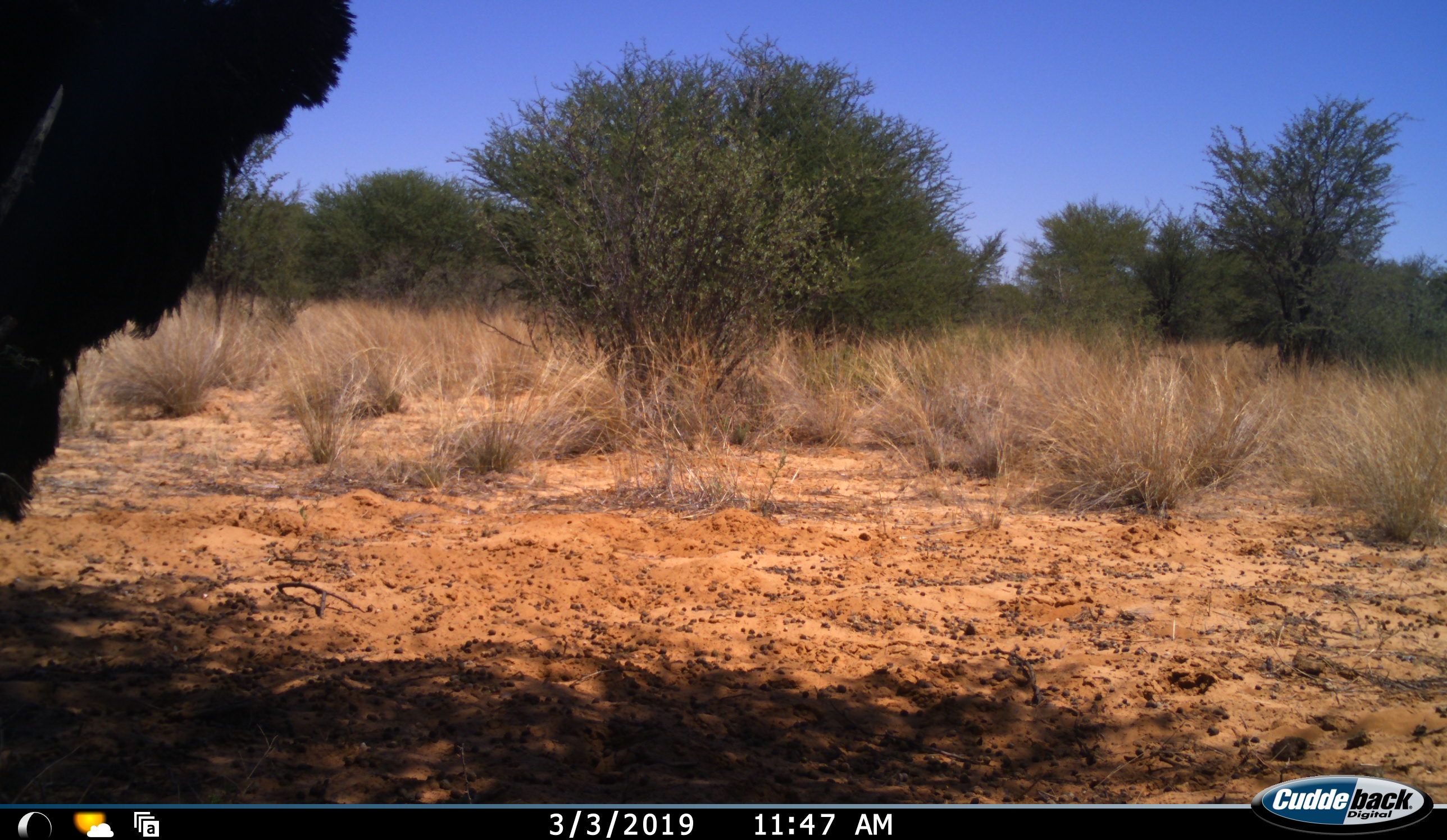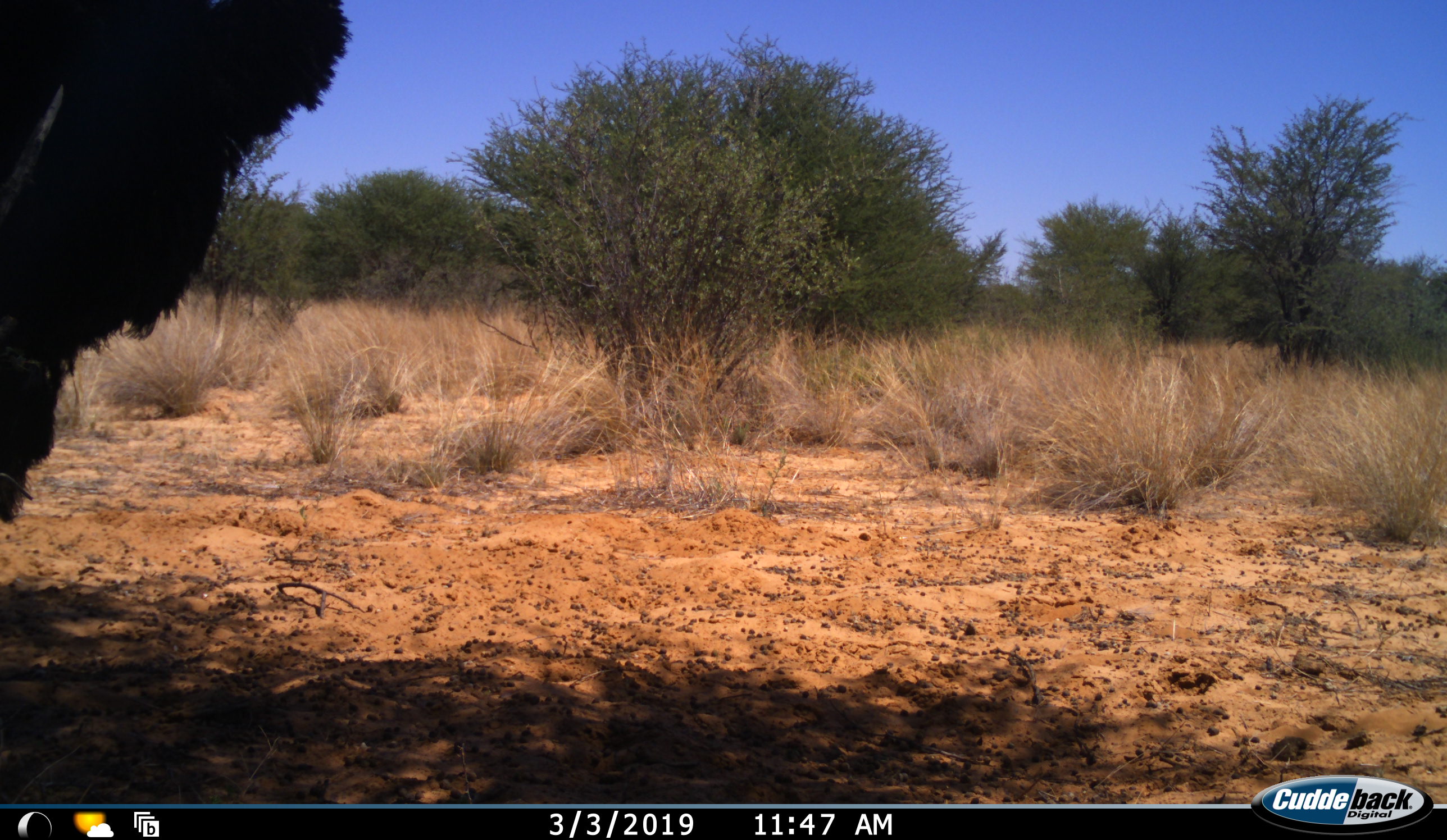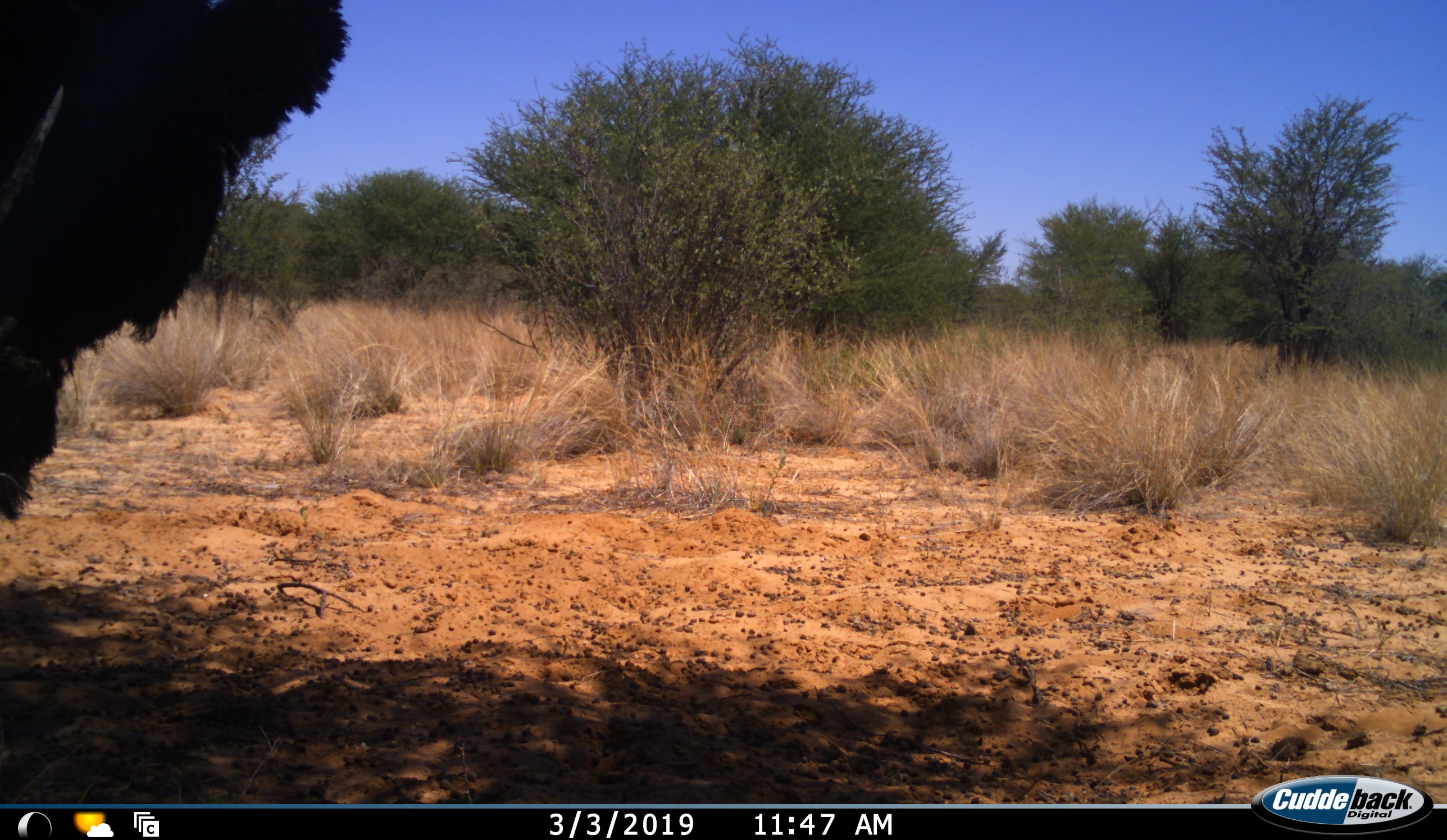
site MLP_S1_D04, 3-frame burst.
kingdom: Animalia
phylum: Chordata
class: Aves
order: Struthioniformes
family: Struthionidae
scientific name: Struthionidae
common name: ostrich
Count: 1.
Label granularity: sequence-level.